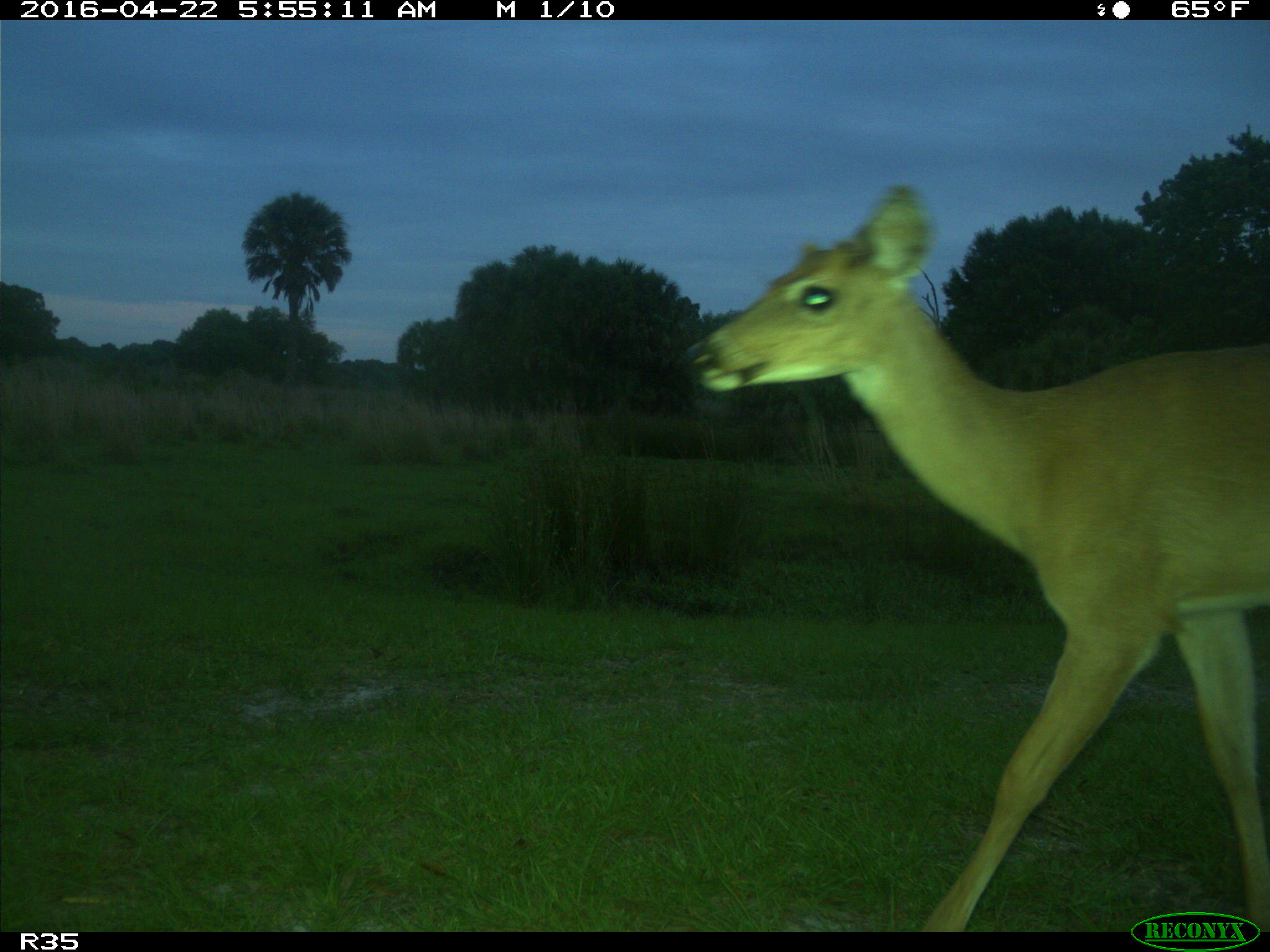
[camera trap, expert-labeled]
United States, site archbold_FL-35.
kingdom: Animalia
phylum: Chordata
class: Mammalia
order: Artiodactyla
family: Cervidae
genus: Odocoileus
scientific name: Odocoileus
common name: deer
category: unidentified deer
Unidentified deer (deer) (Odocoileus).